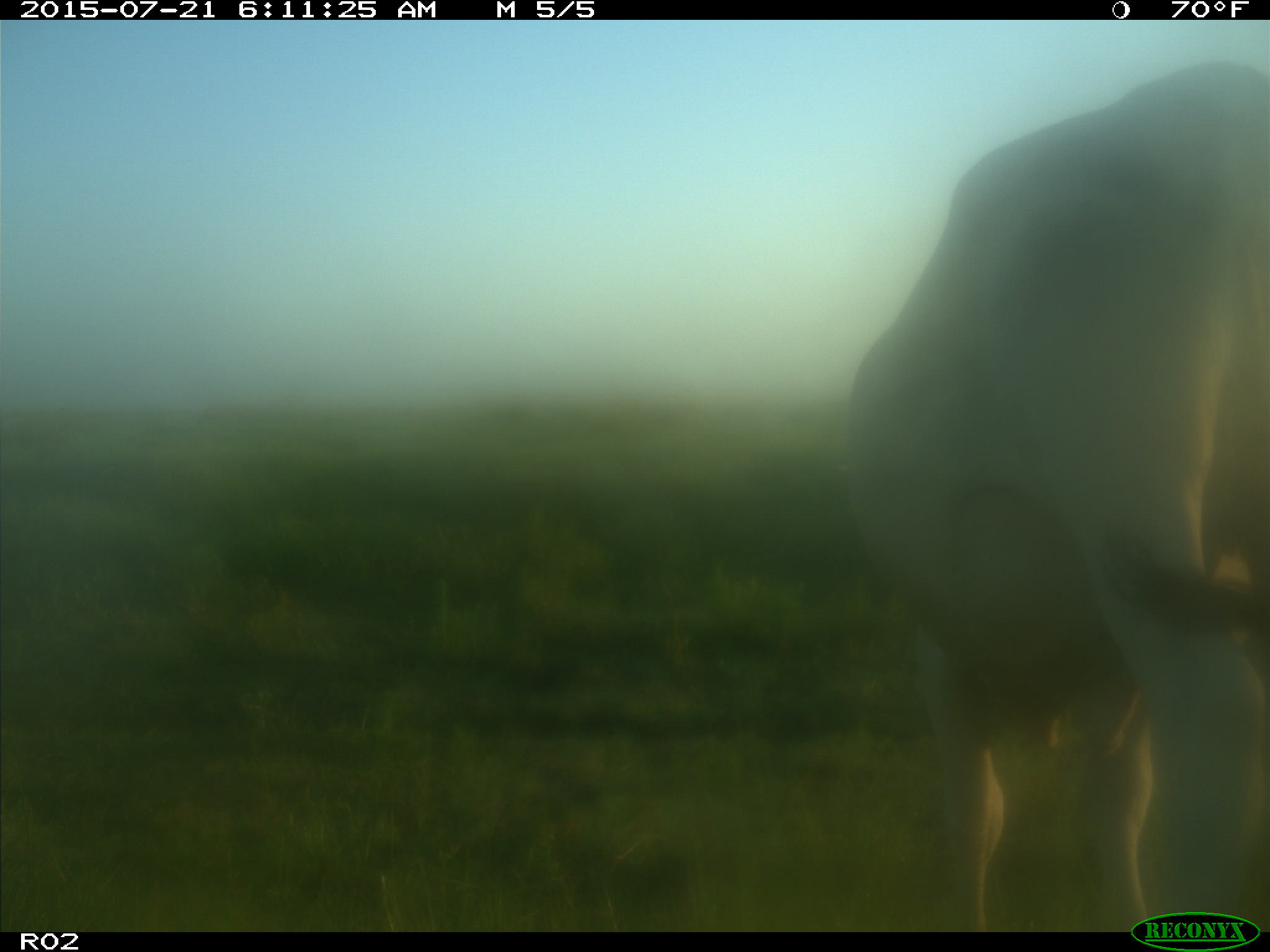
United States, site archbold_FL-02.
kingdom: Animalia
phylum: Chordata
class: Mammalia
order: Artiodactyla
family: Bovidae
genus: Bos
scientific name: Bos taurus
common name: domestic cow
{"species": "Bos taurus (domestic cow)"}